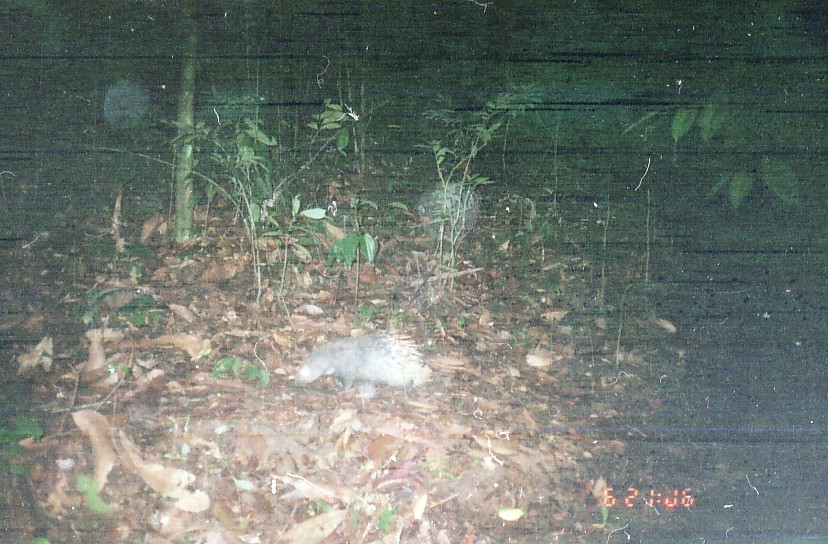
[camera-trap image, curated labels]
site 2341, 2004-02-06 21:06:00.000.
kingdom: Animalia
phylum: Chordata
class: Mammalia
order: Rodentia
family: Hystricidae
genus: Hystrix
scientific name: Hystrix brachyura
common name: east asian porcupine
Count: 1.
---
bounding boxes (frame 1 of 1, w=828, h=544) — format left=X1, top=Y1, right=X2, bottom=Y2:
hystrix brachyura: left=294, top=329, right=434, bottom=400